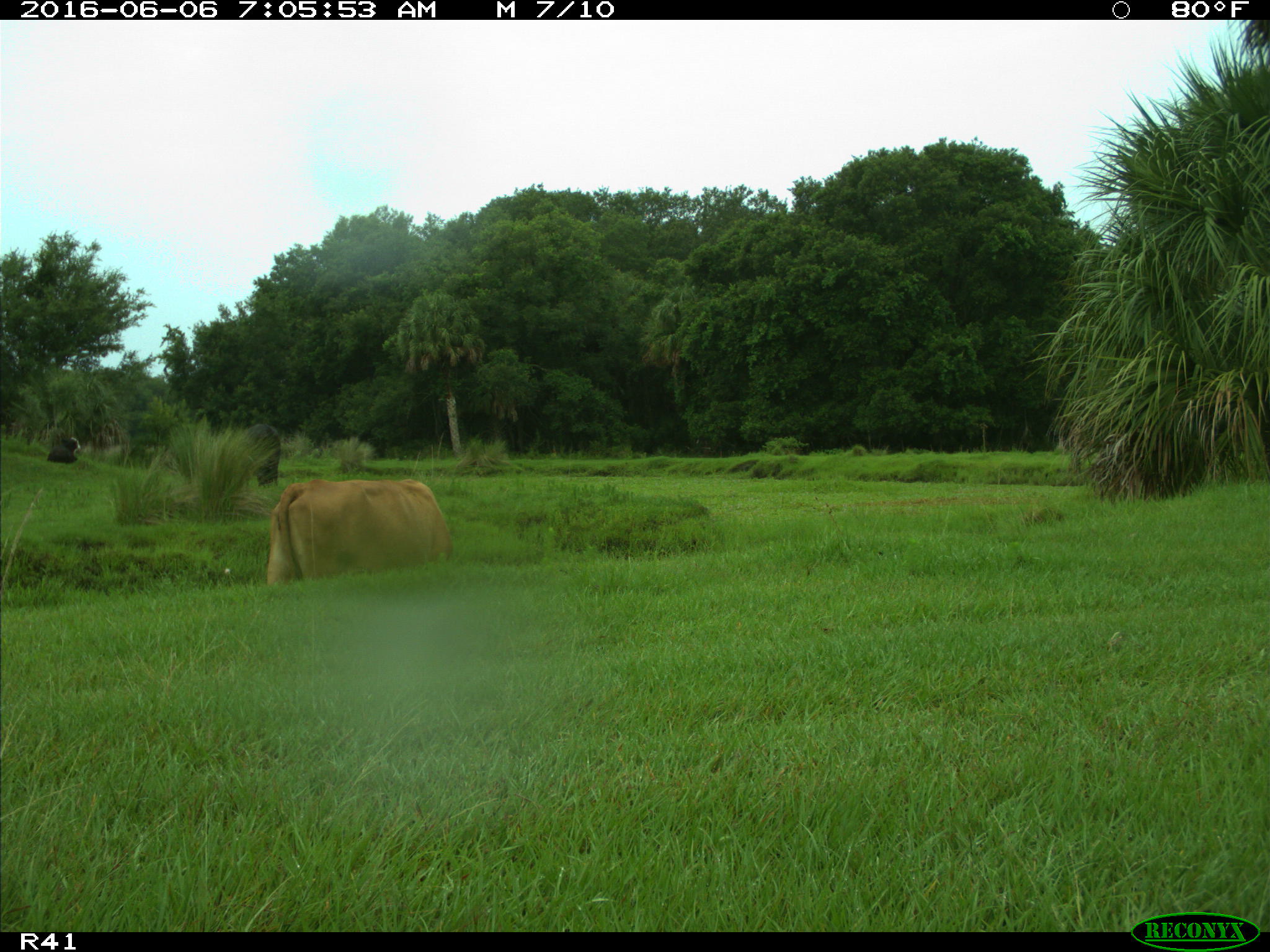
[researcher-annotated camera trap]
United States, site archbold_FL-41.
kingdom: Animalia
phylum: Chordata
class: Mammalia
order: Artiodactyla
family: Bovidae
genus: Bos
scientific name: Bos taurus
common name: domestic cow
Bos taurus (domestic cow).